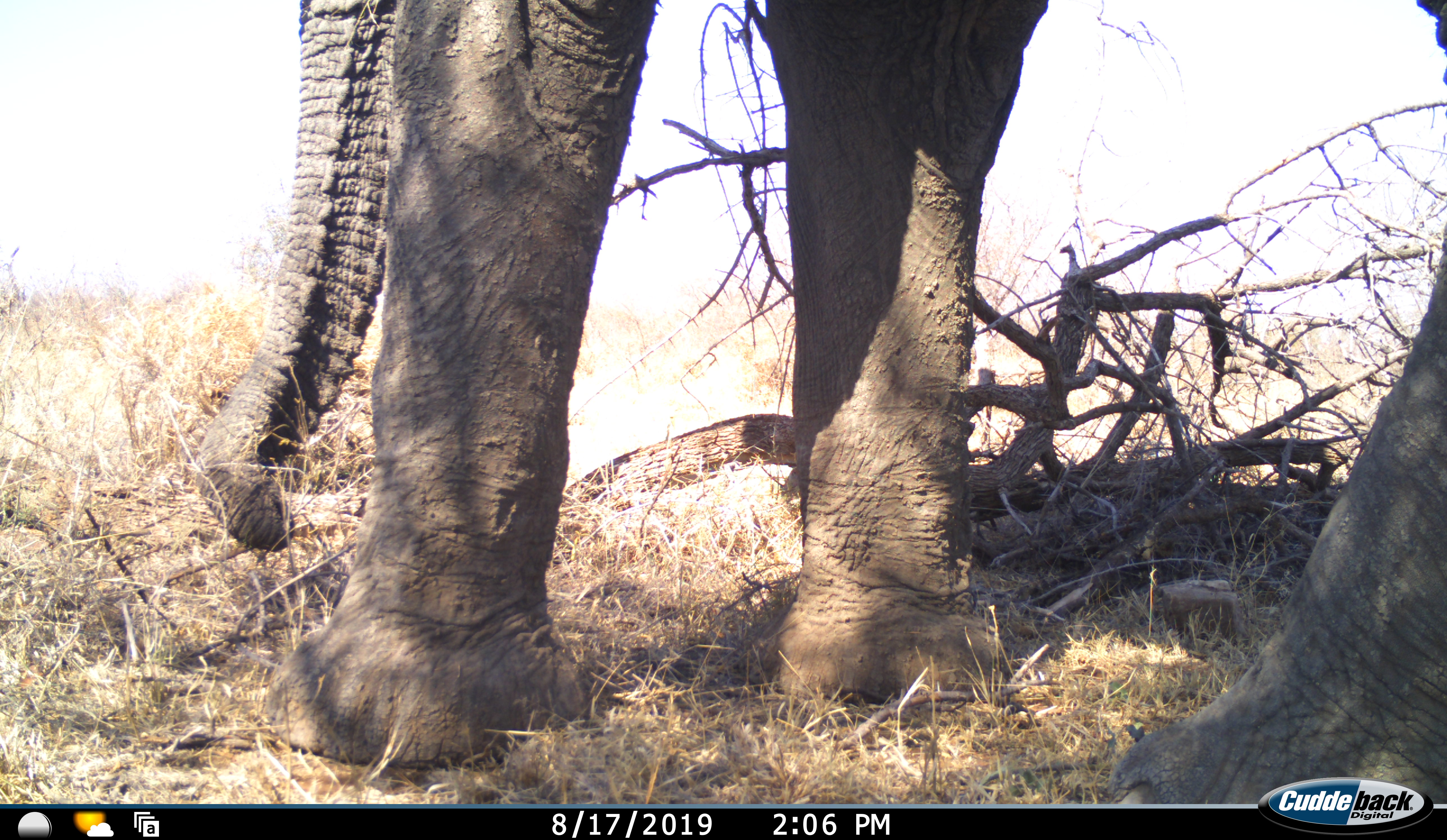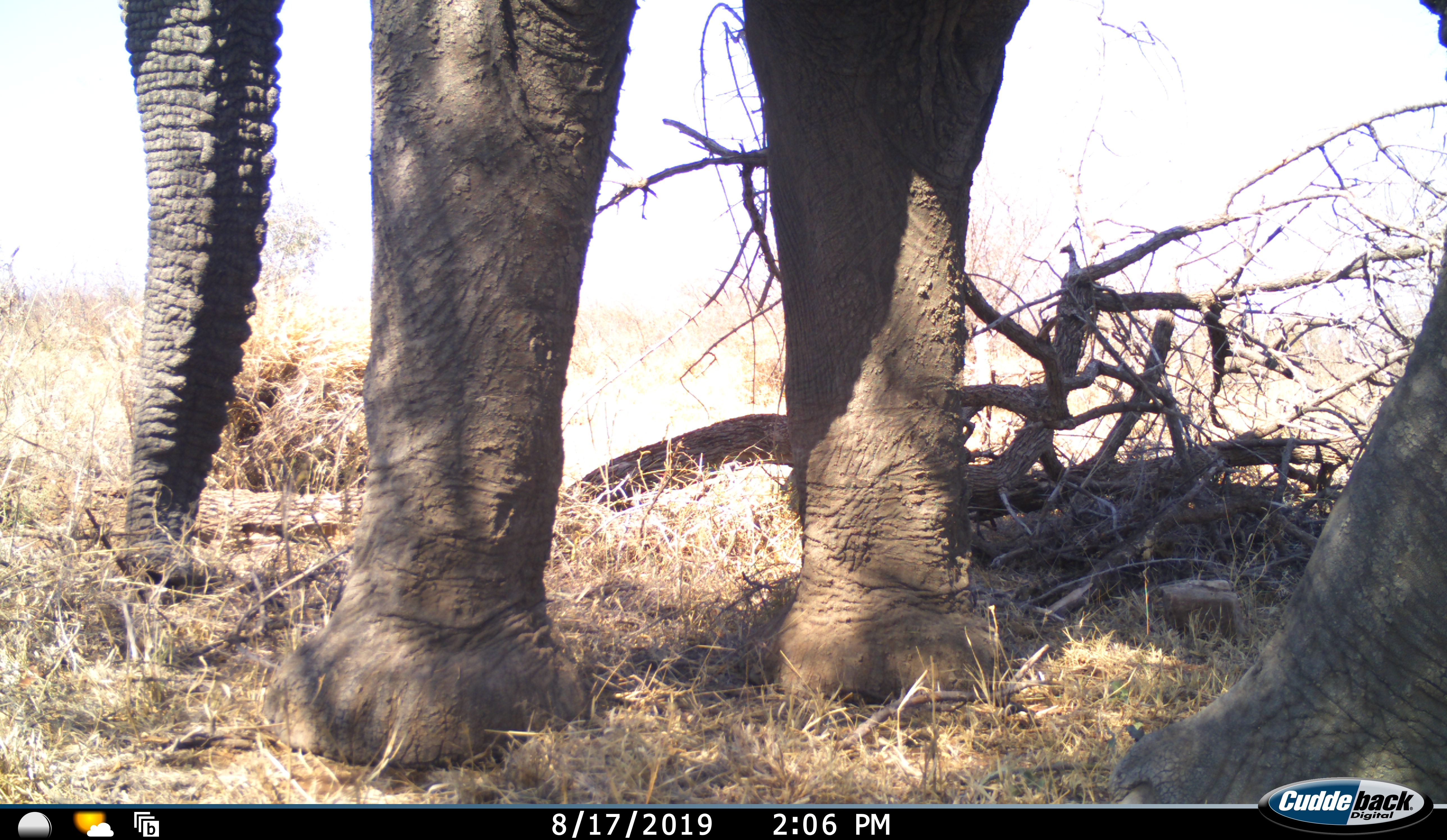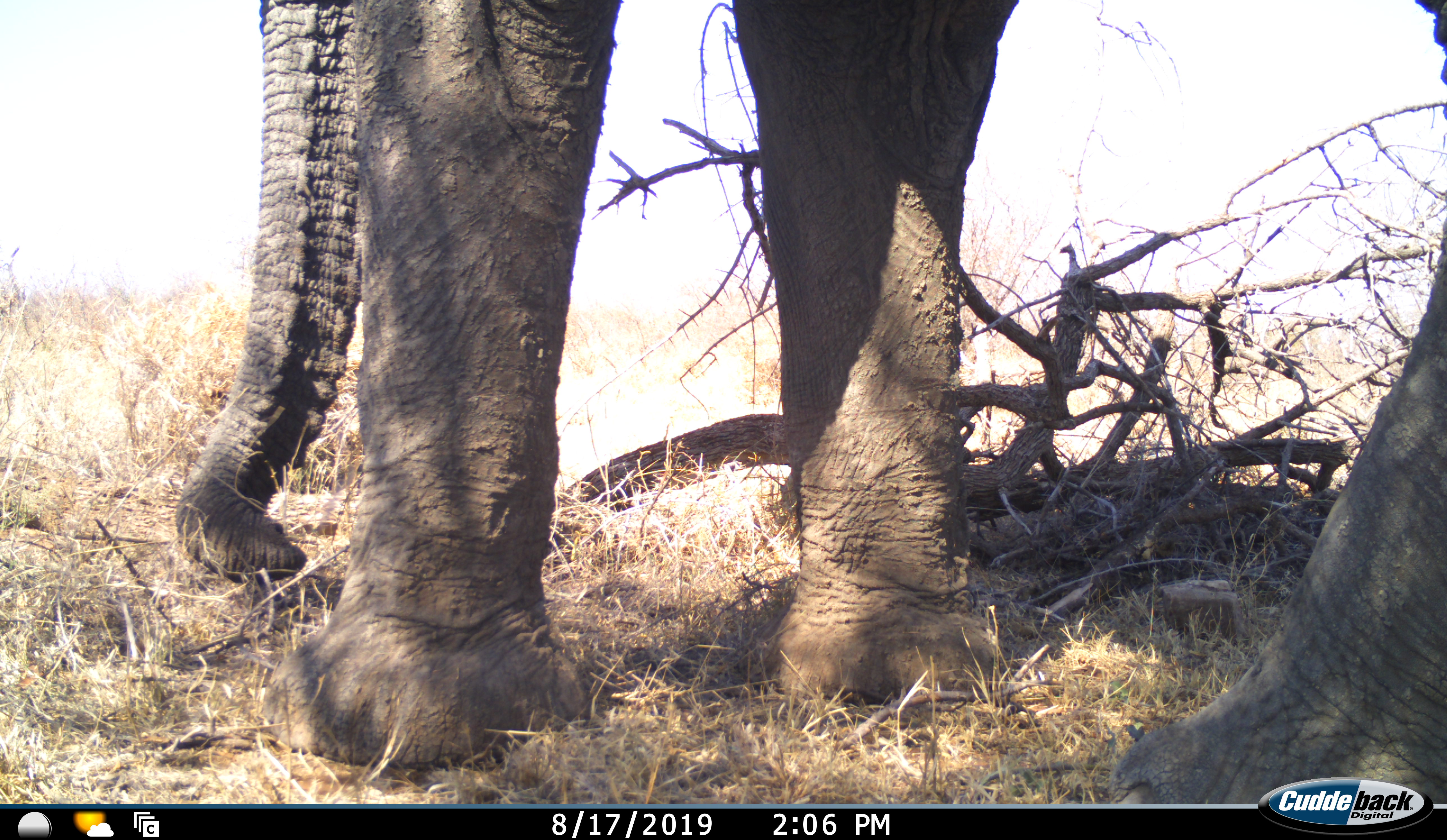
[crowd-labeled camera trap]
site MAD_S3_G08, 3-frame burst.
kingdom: Animalia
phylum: Chordata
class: Mammalia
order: Proboscidea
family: Elephantidae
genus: Loxodonta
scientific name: Loxodonta africana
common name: african bush elephant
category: elephant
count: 1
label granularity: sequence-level